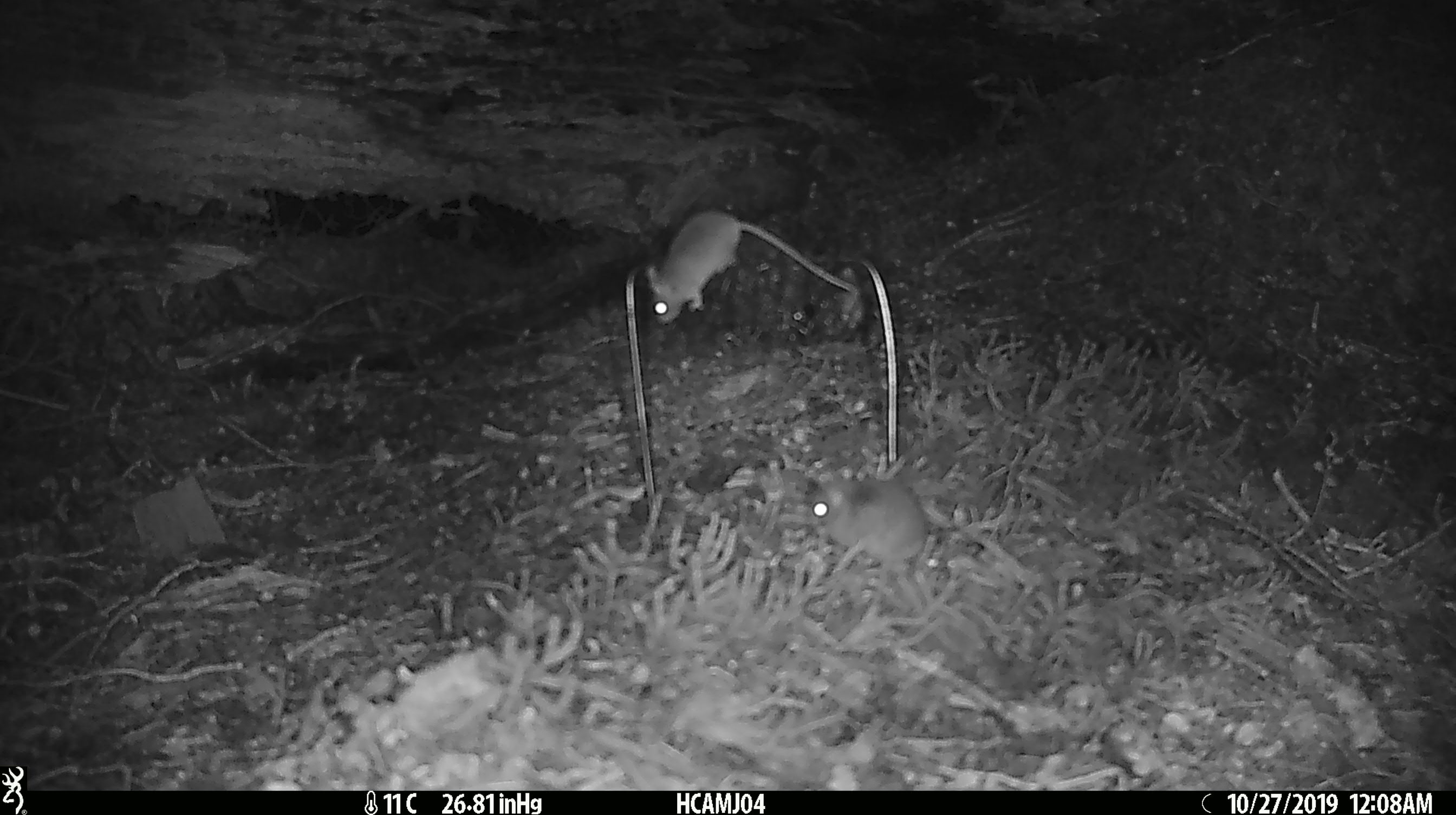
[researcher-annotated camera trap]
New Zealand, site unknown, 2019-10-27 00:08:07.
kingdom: Animalia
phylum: Chordata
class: Mammalia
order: Rodentia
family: Muridae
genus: Mus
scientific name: Mus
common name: mouse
Mouse (Mus).